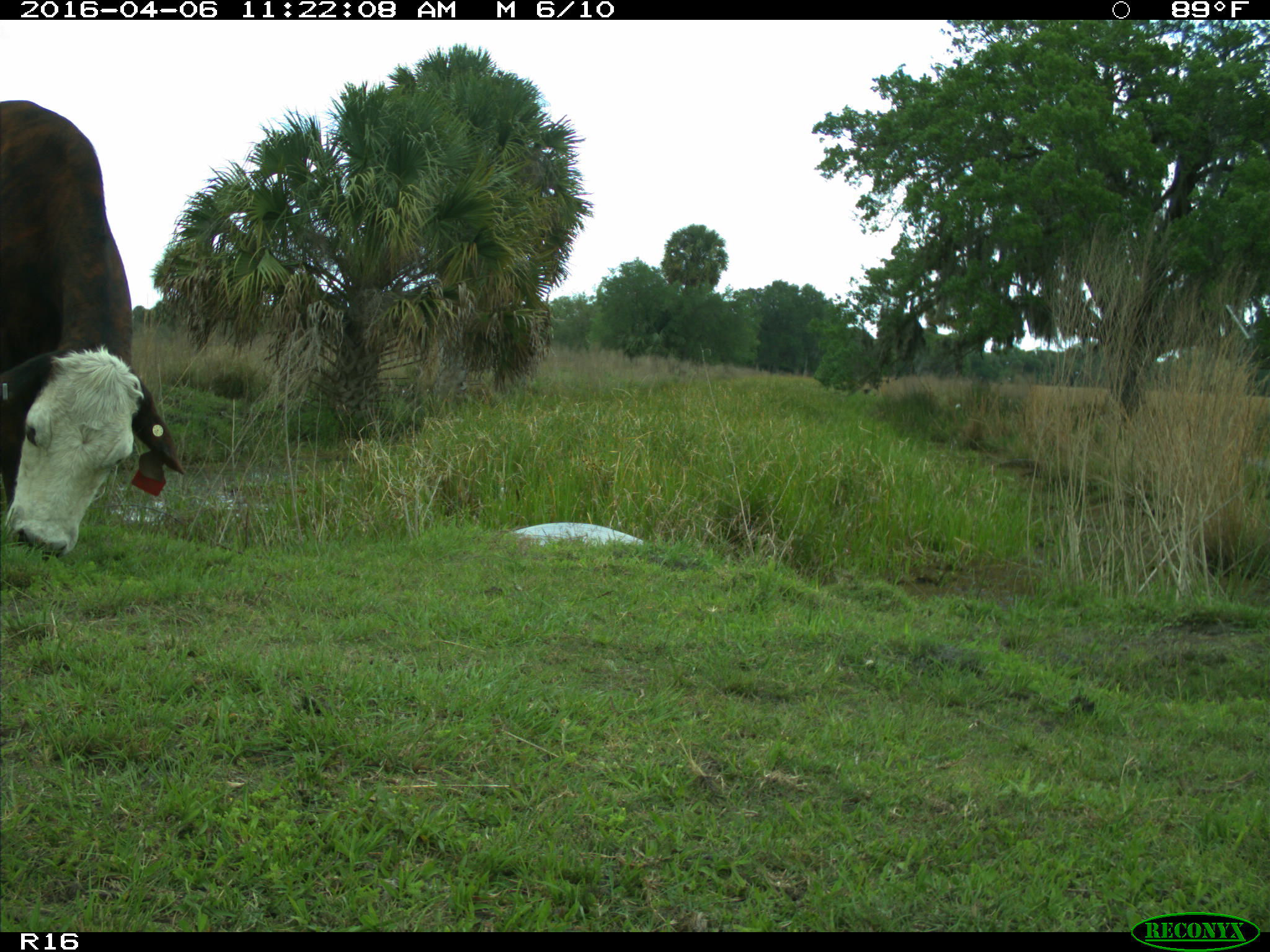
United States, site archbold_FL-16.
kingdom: Animalia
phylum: Chordata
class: Mammalia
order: Artiodactyla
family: Bovidae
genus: Bos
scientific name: Bos taurus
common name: domestic cow